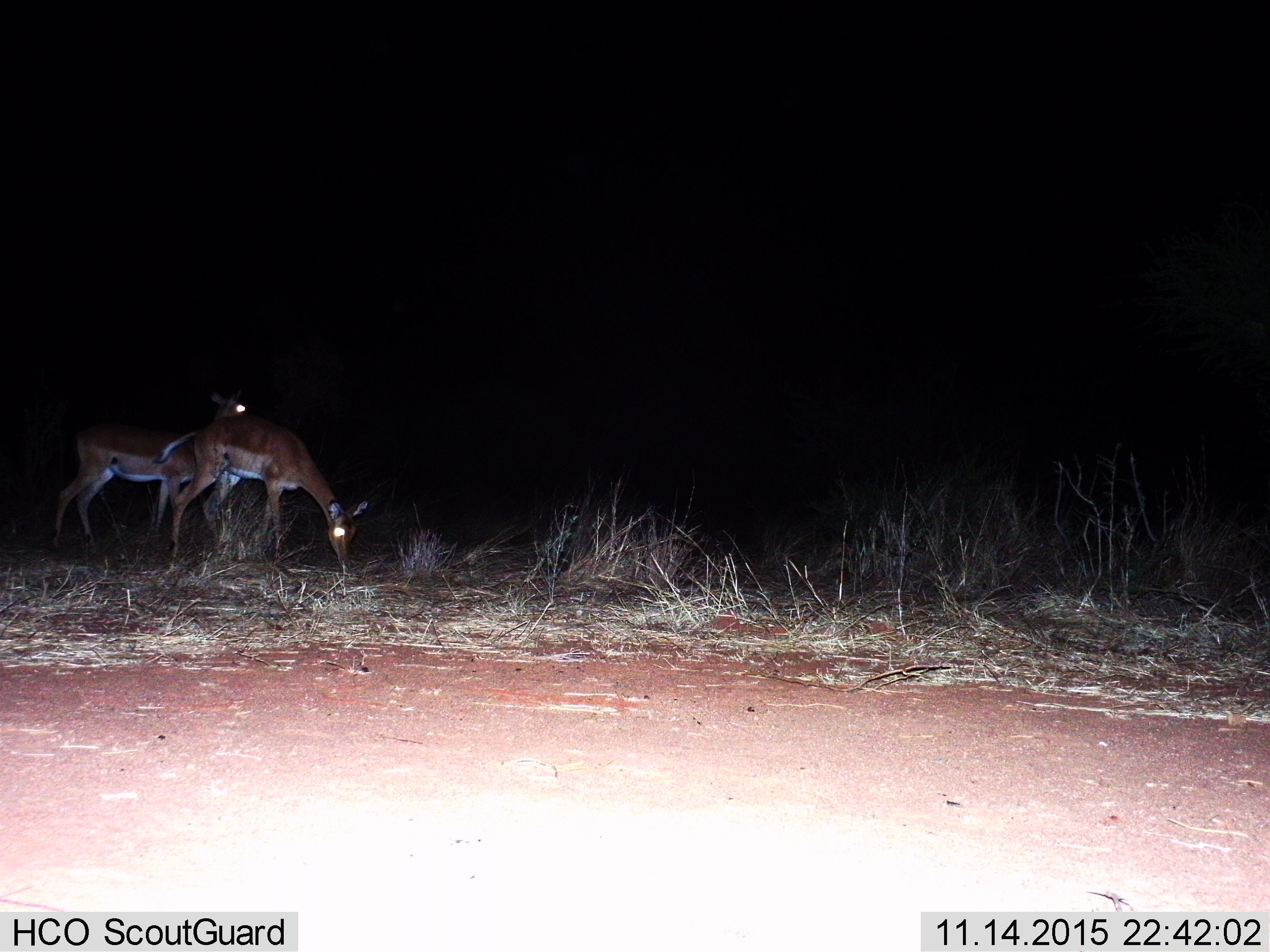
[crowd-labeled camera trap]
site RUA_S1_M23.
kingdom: Animalia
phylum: Chordata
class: Mammalia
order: Artiodactyla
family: Bovidae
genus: Aepyceros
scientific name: Aepyceros melampus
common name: impala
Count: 2.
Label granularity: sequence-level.